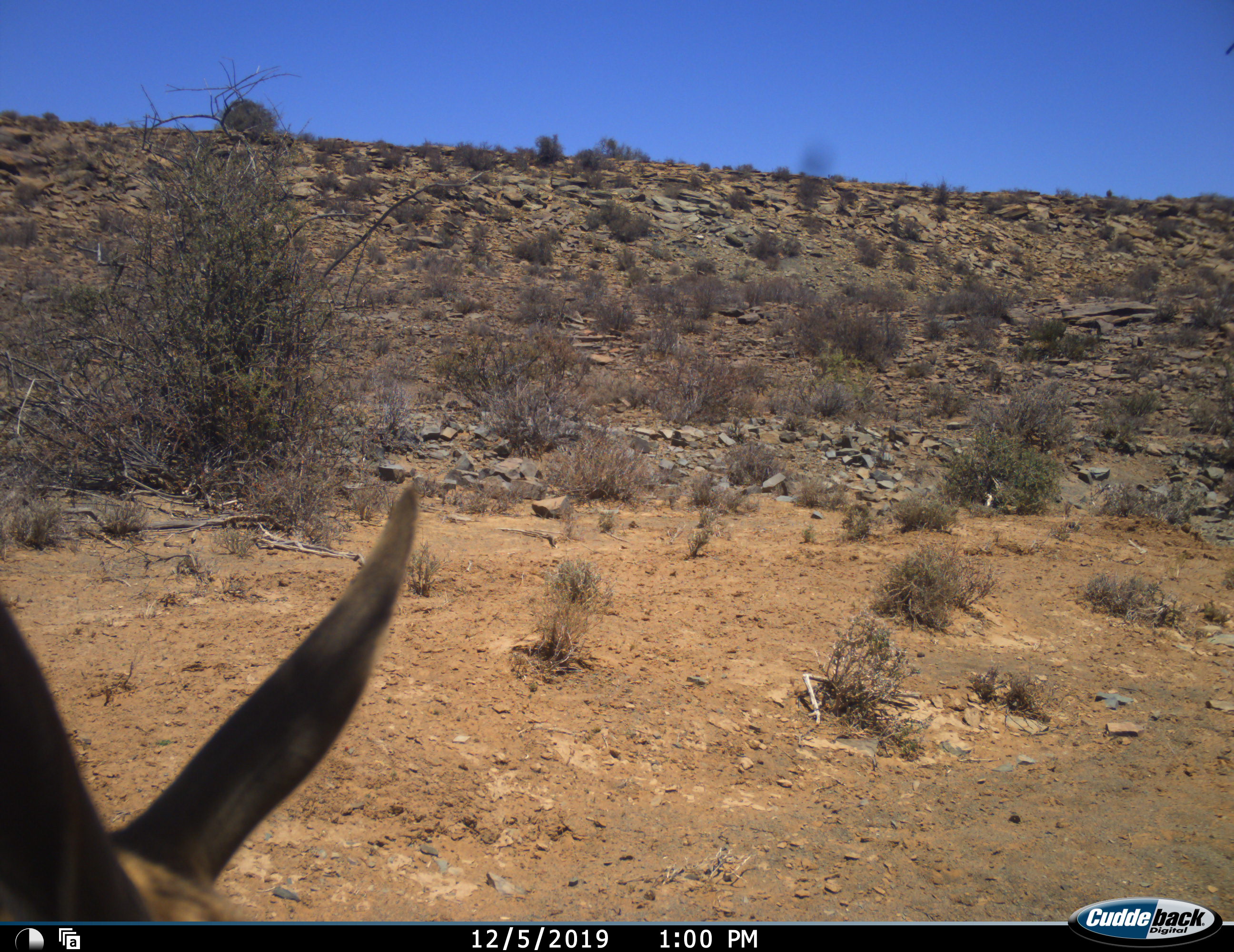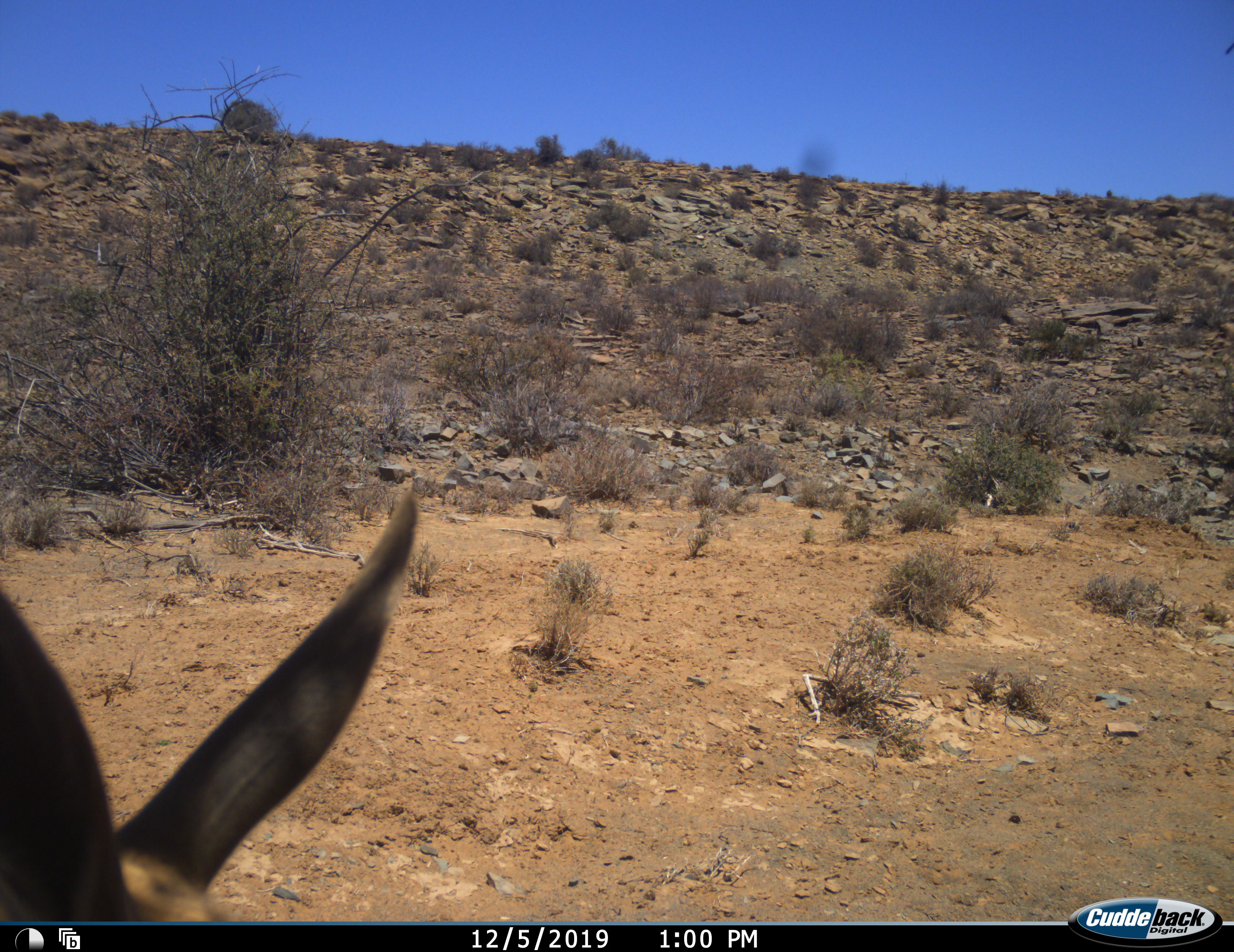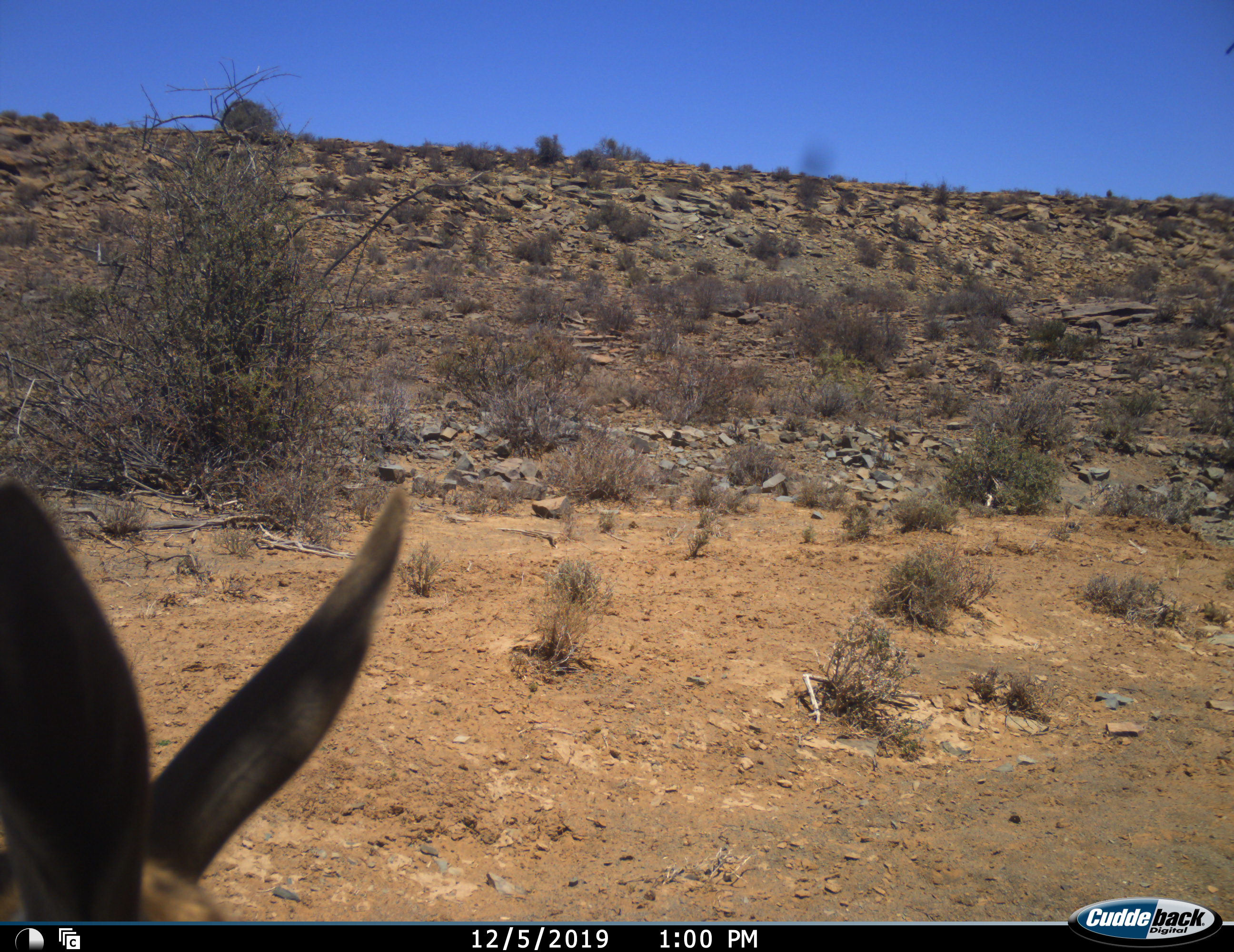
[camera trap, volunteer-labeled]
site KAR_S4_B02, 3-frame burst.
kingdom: Animalia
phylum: Chordata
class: Mammalia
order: Artiodactyla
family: Bovidae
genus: Pelea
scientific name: Pelea capreolus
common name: grey rhebok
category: rhebokgrey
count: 1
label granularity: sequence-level